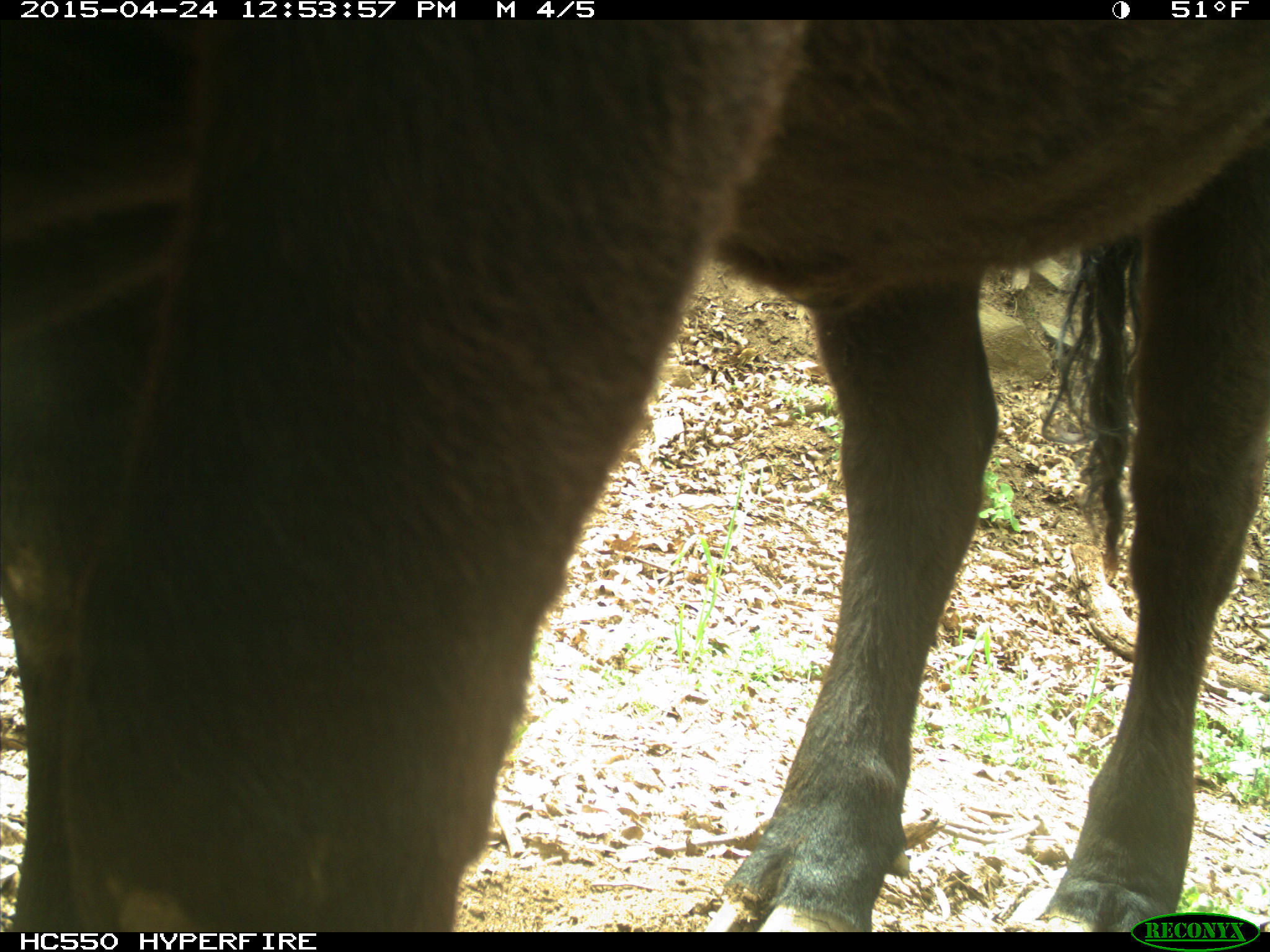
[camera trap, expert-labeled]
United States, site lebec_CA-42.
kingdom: Animalia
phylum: Chordata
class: Mammalia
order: Artiodactyla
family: Bovidae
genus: Bos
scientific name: Bos taurus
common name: domestic cow